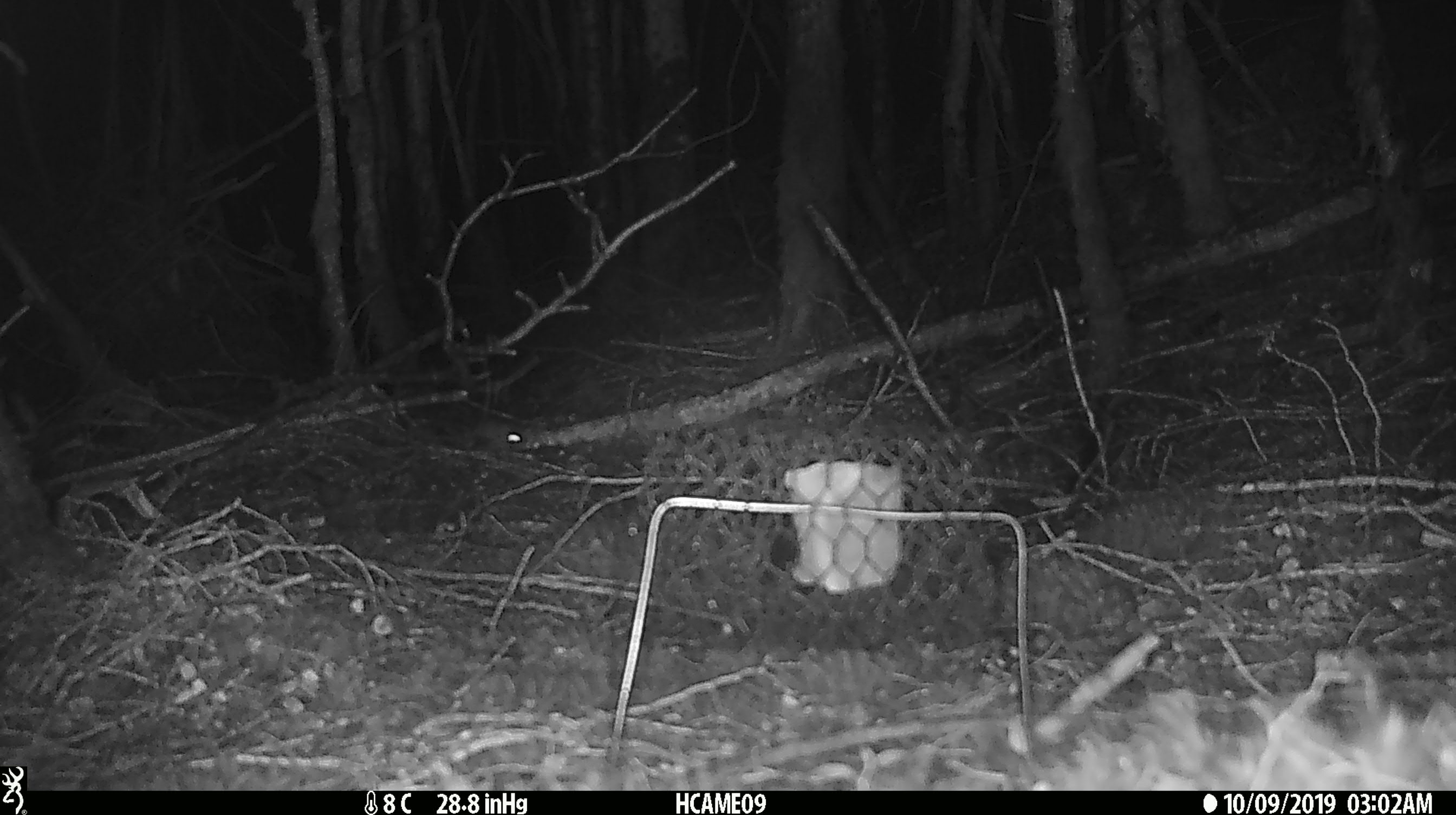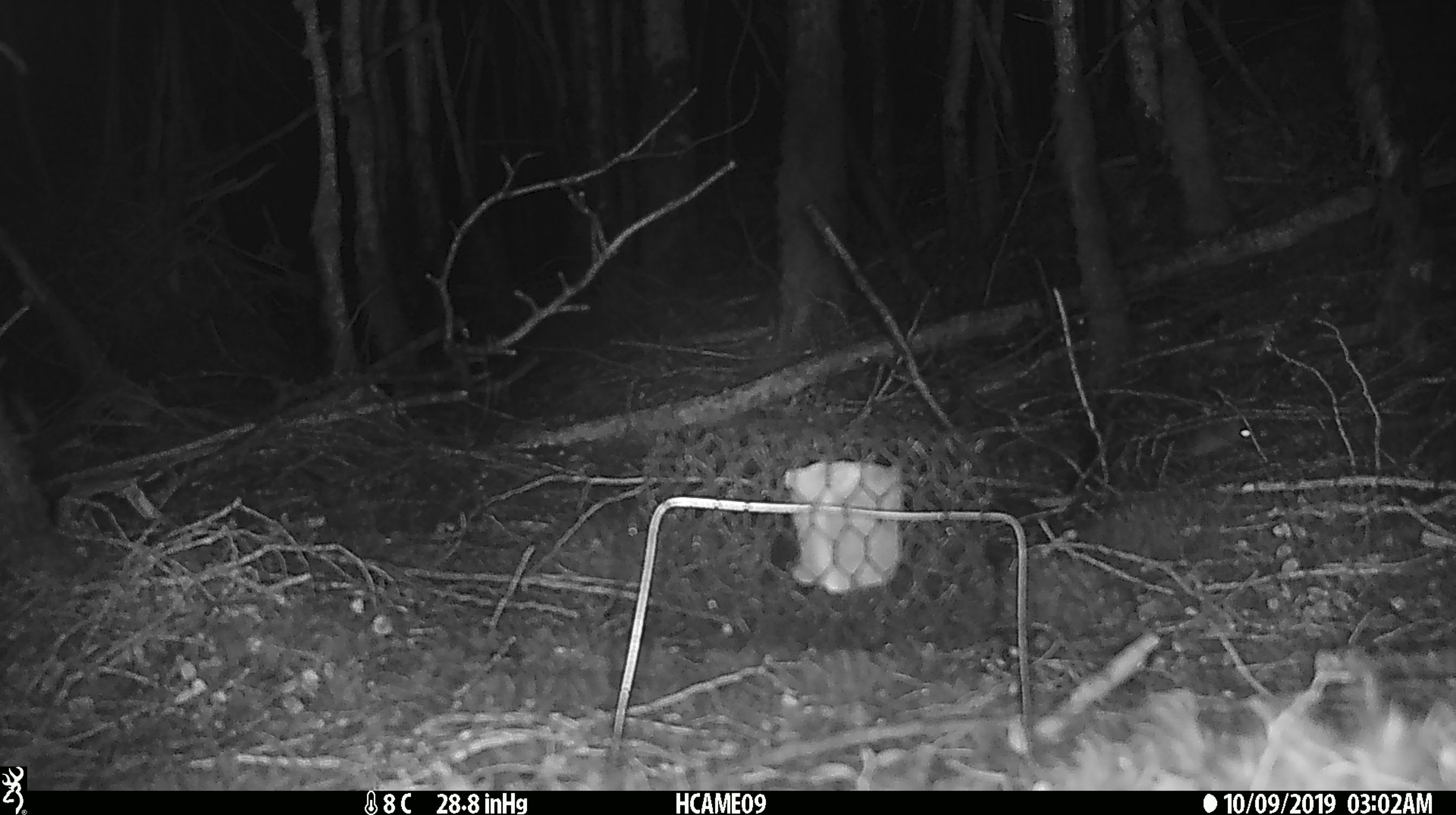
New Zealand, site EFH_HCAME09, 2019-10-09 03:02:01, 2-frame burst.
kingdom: Animalia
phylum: Chordata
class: Mammalia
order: Rodentia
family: Muridae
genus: Mus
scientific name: Mus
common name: mouse